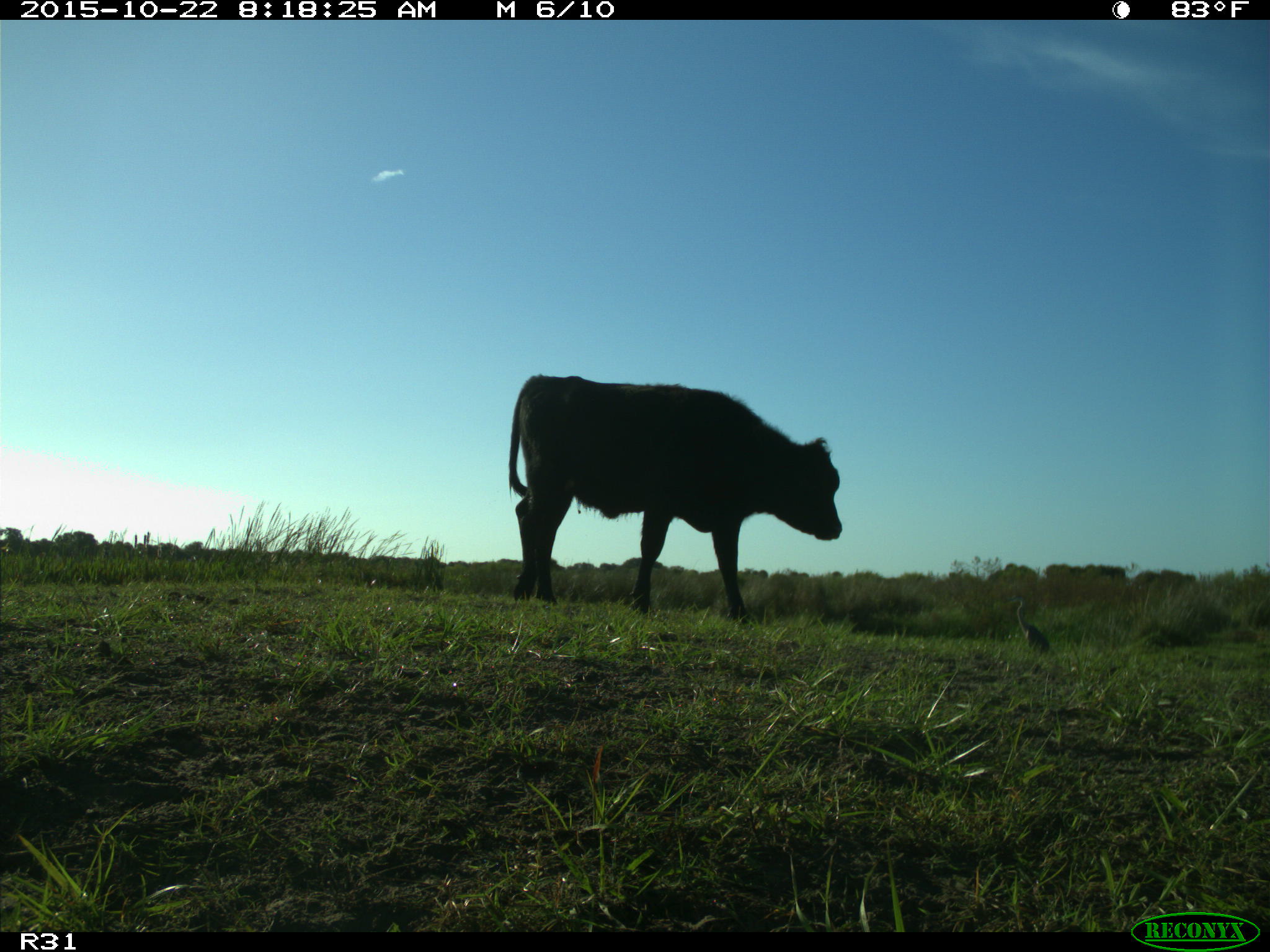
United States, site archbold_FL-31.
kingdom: Animalia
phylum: Chordata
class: Mammalia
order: Artiodactyla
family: Bovidae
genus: Bos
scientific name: Bos taurus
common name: domestic cow